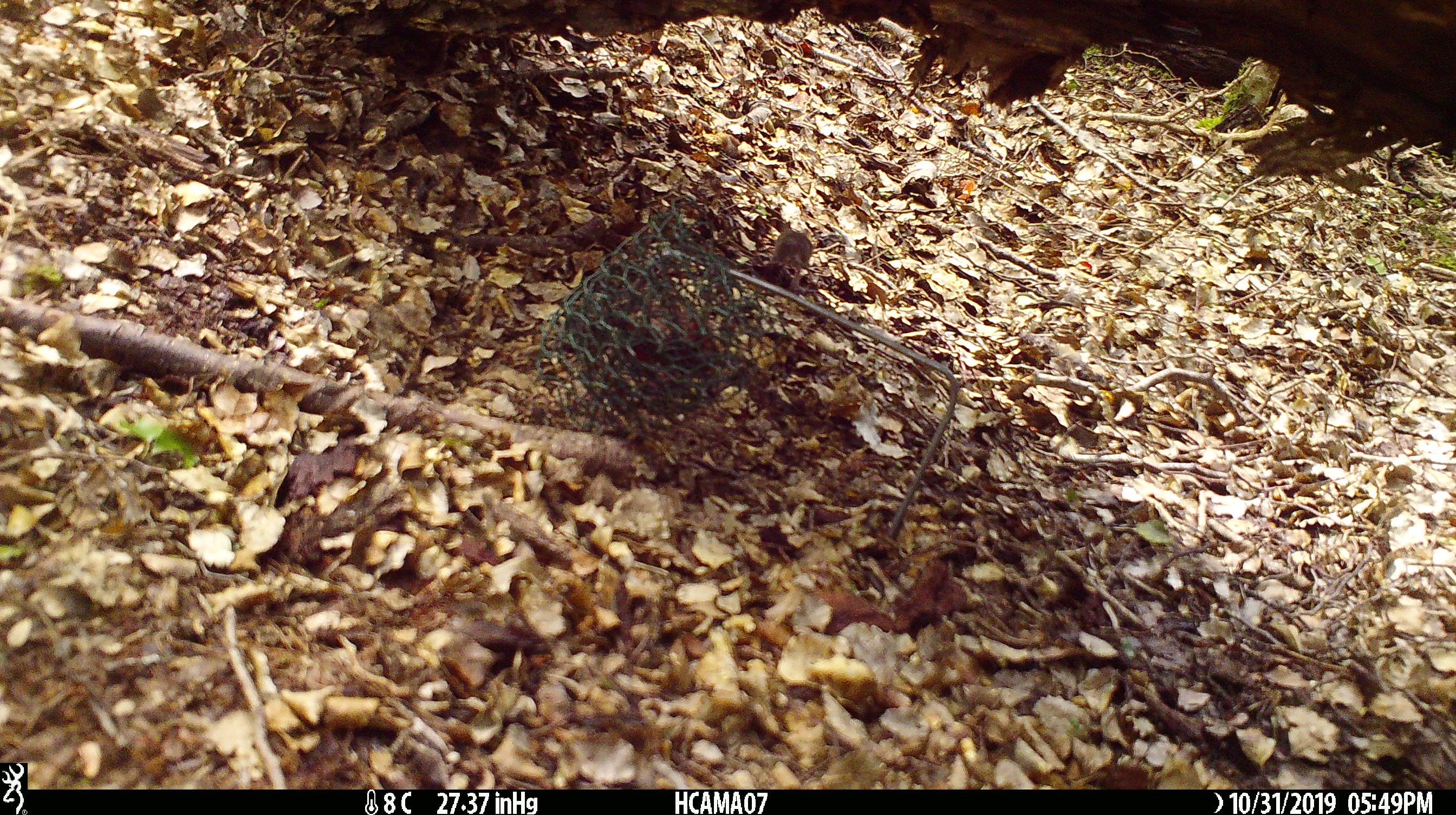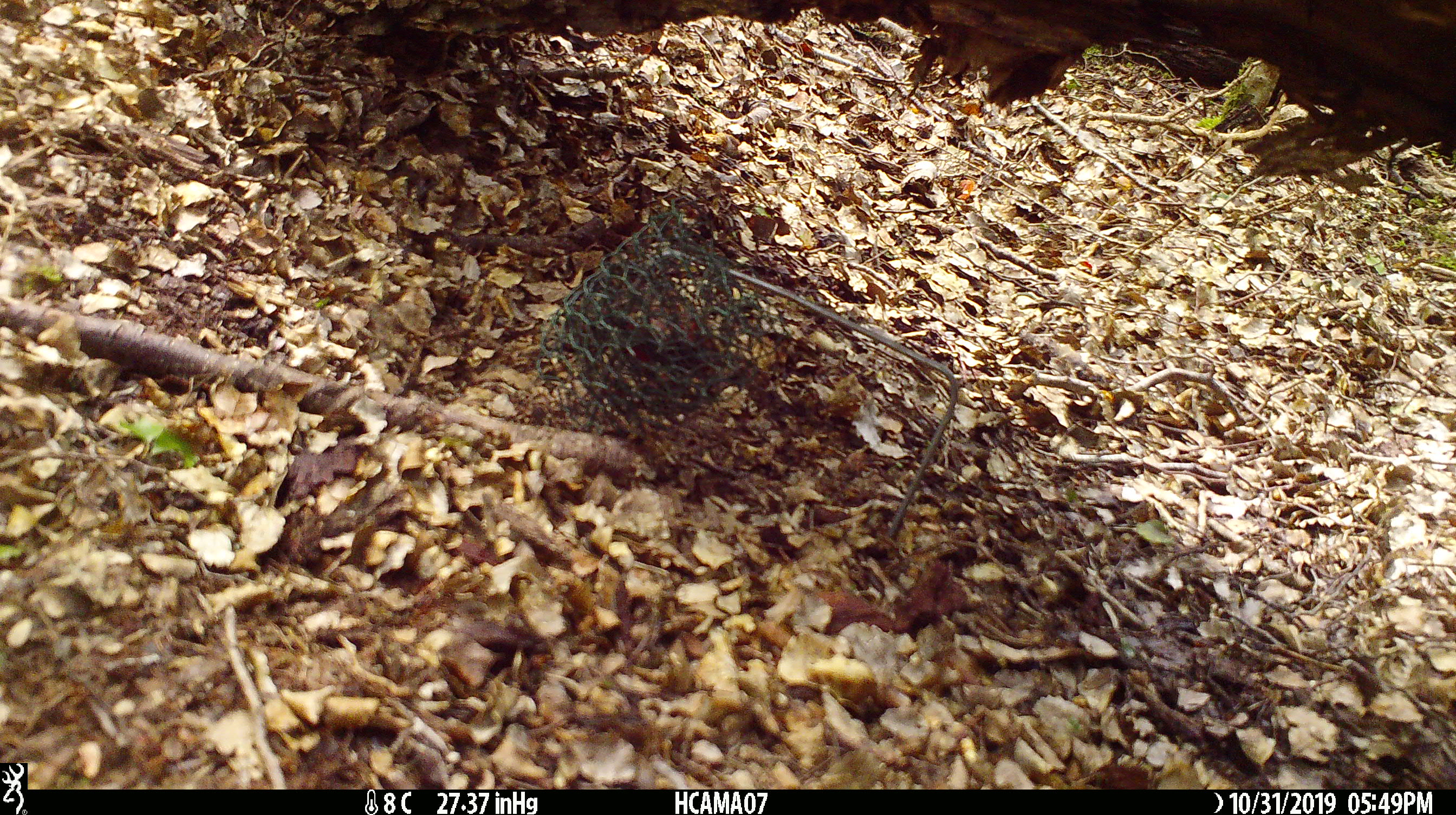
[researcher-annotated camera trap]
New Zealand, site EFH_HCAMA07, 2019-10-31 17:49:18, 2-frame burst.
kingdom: Animalia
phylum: Chordata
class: Mammalia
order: Rodentia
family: Muridae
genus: Mus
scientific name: Mus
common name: mouse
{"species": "mouse (Mus)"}